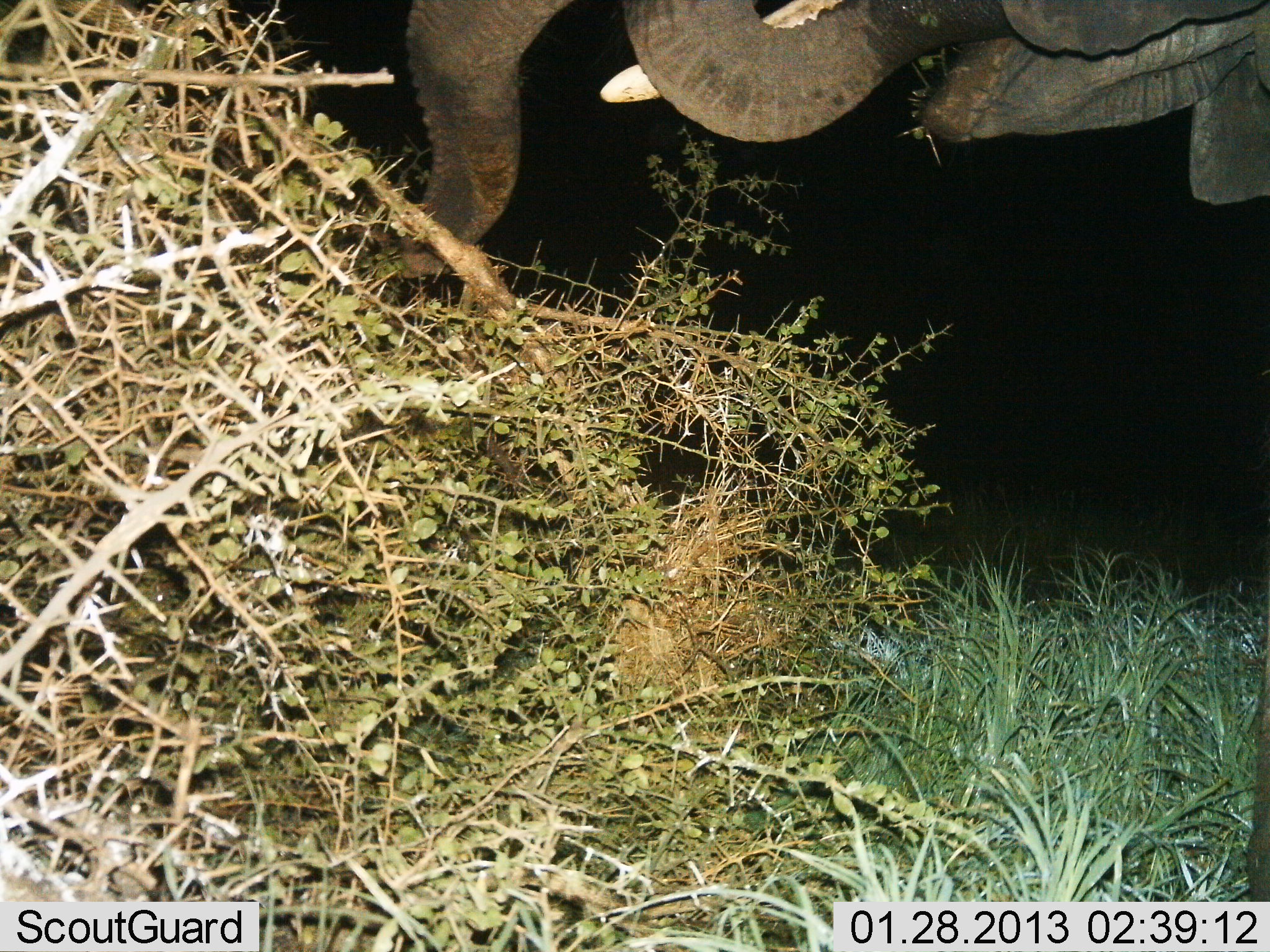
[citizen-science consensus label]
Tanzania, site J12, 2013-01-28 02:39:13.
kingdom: Animalia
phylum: Chordata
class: Mammalia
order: Proboscidea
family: Elephantidae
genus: Loxodonta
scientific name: Loxodonta africana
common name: african bush elephant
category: elephant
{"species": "elephant (african bush elephant) (Loxodonta africana)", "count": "1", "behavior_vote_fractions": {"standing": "12%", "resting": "0%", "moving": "4%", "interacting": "4%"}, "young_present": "0%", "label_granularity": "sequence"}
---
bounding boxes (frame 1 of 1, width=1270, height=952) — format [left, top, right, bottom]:
animal: [377, 0, 1270, 304]